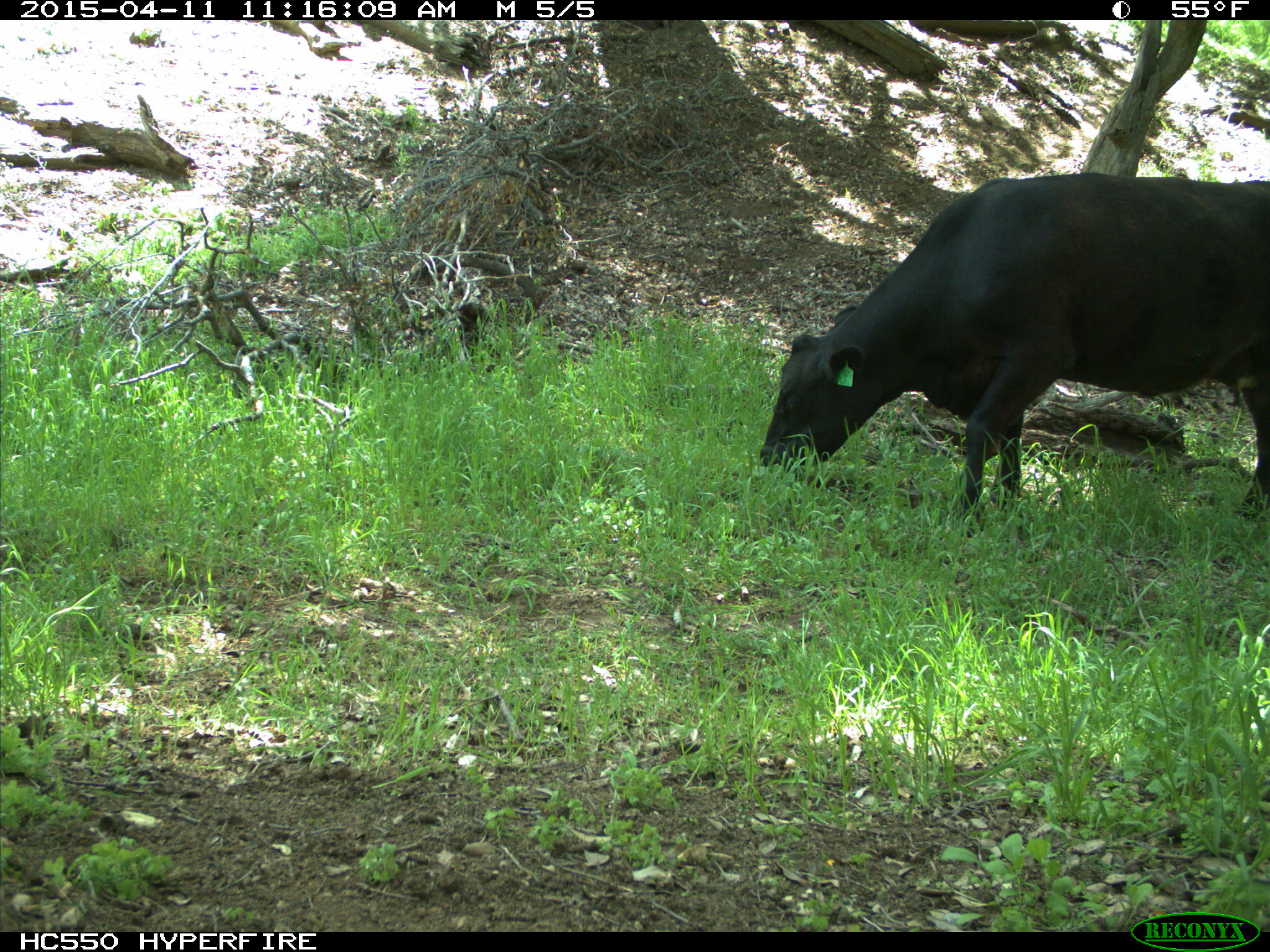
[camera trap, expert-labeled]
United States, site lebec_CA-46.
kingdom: Animalia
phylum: Chordata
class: Mammalia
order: Artiodactyla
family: Bovidae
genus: Bos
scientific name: Bos taurus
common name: domestic cow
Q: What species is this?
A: Bos taurus (domestic cow).